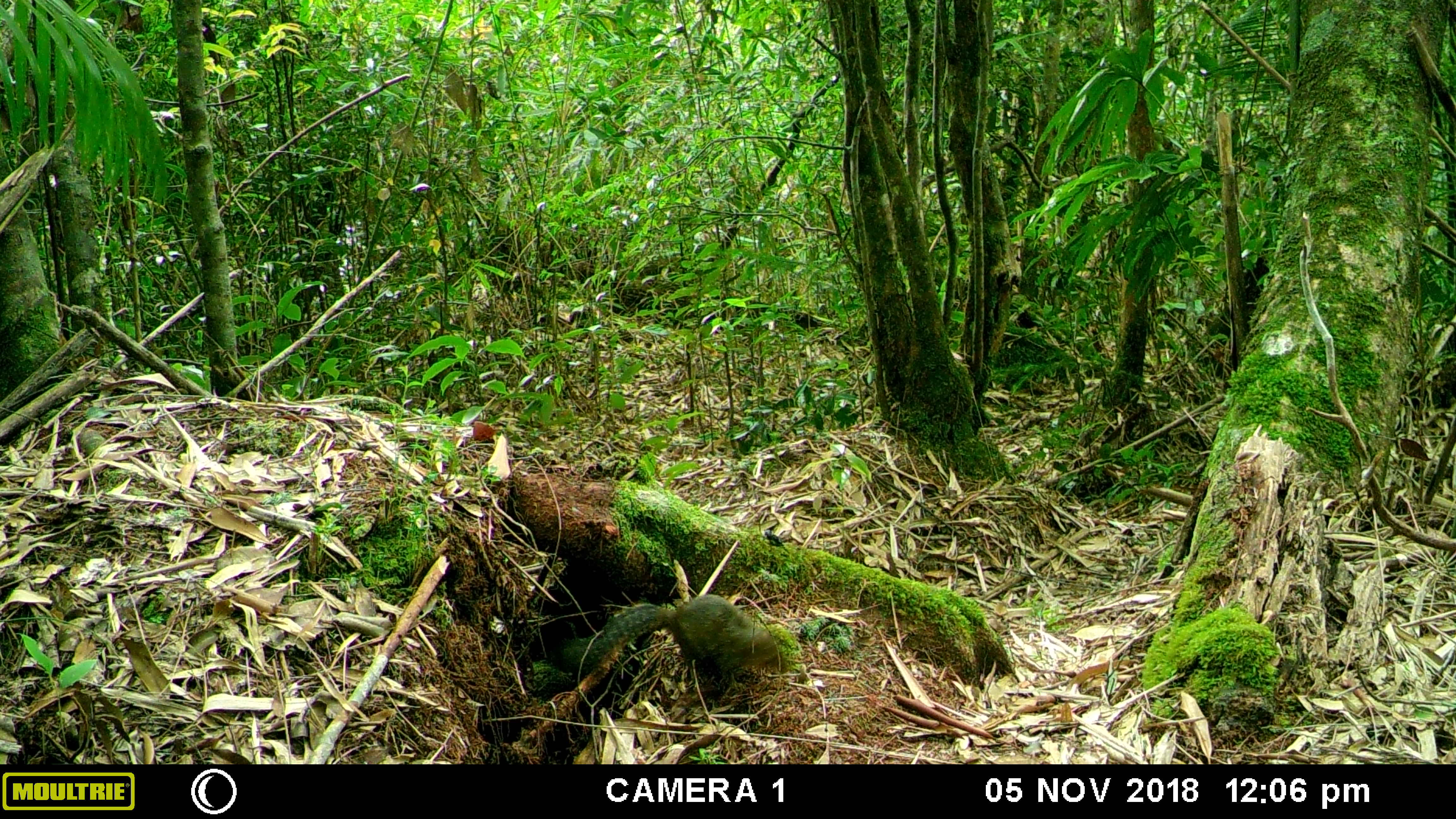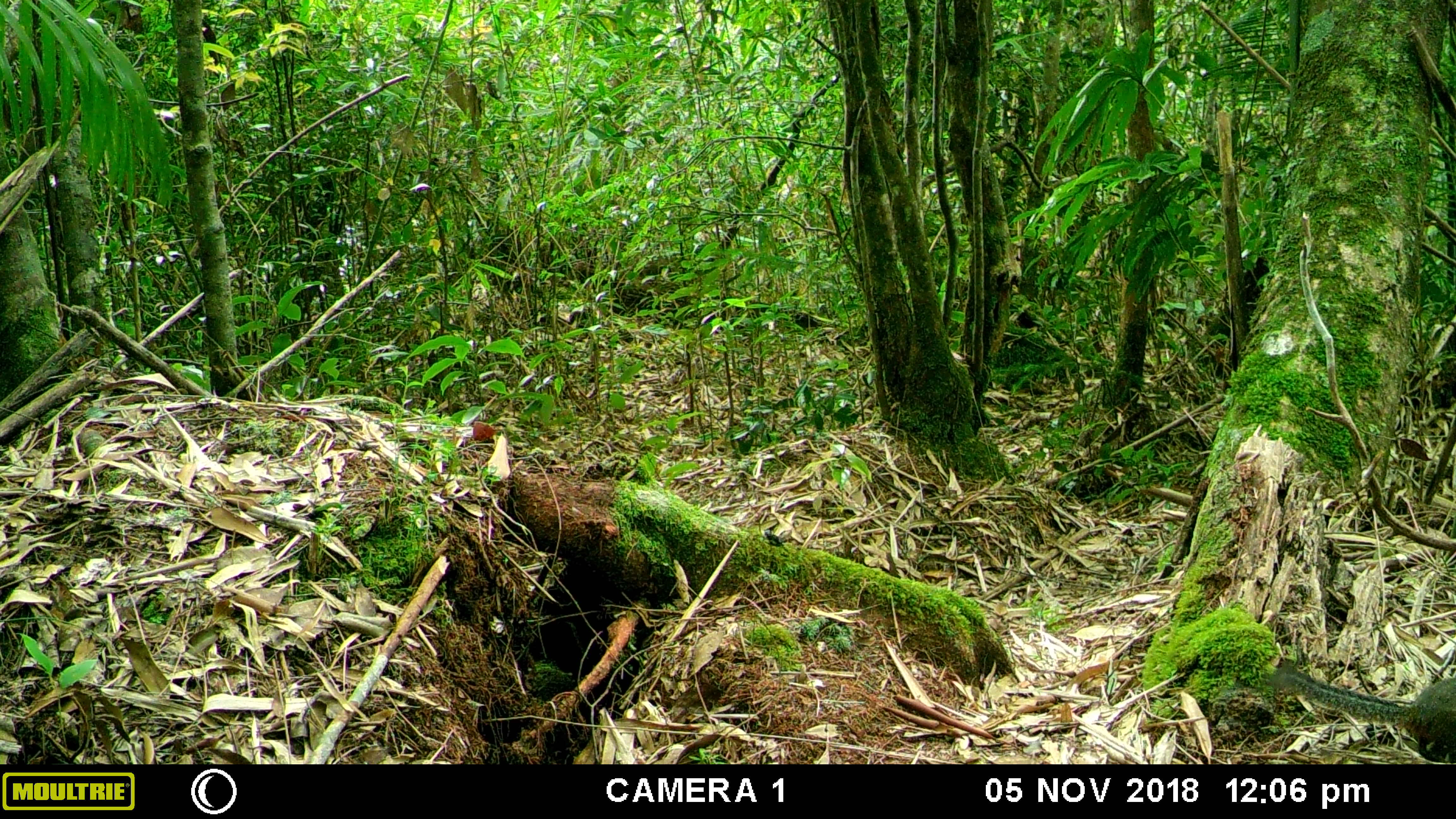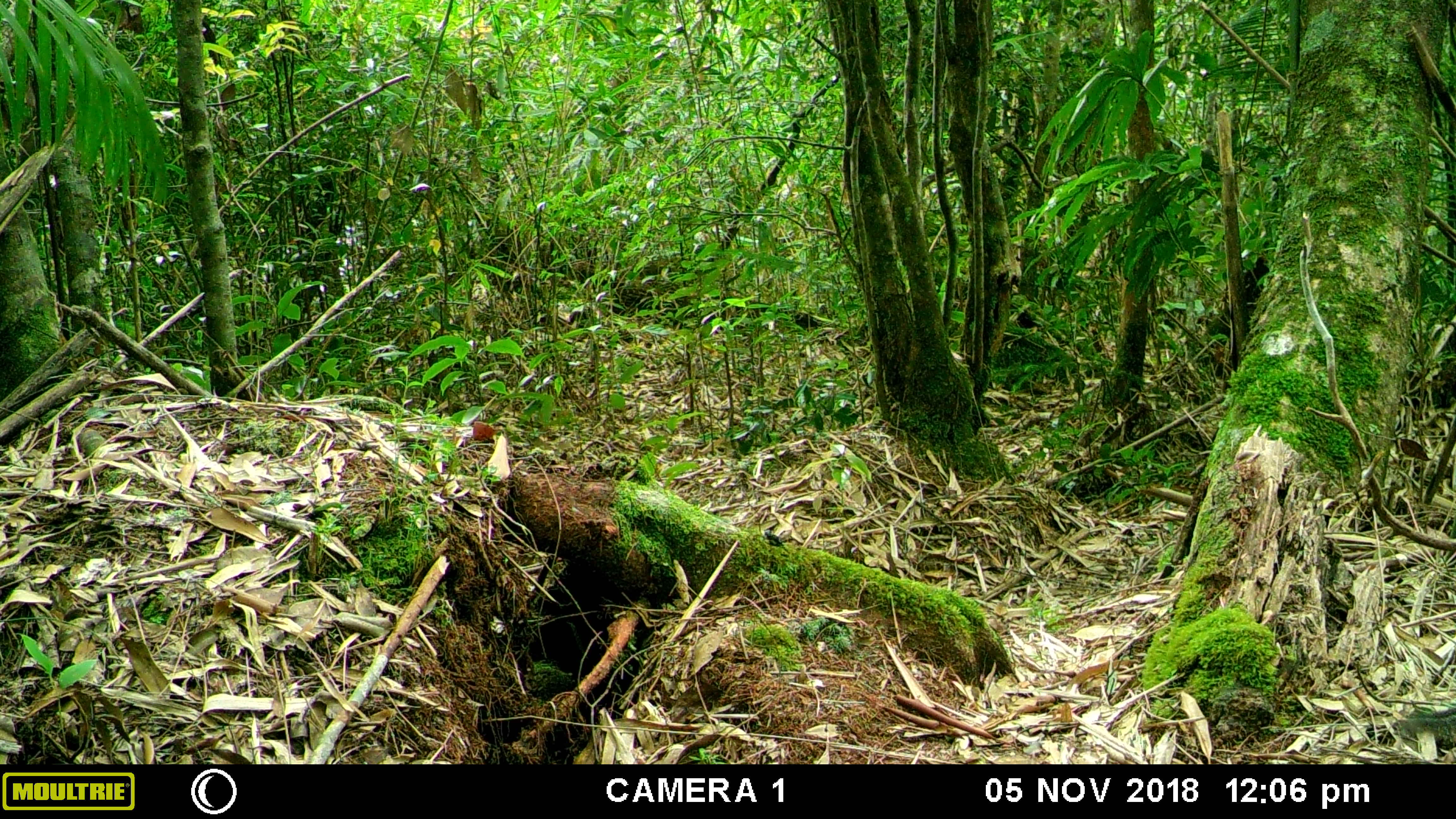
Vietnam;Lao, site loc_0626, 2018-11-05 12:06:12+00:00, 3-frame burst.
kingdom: Animalia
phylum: Chordata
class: Mammalia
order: Rodentia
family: Sciuridae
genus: Dremomys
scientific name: Dremomys rufigenis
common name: red-cheeked squirrel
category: red cheeked squirrel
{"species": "red cheeked squirrel (red-cheeked squirrel) (Dremomys rufigenis)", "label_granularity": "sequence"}